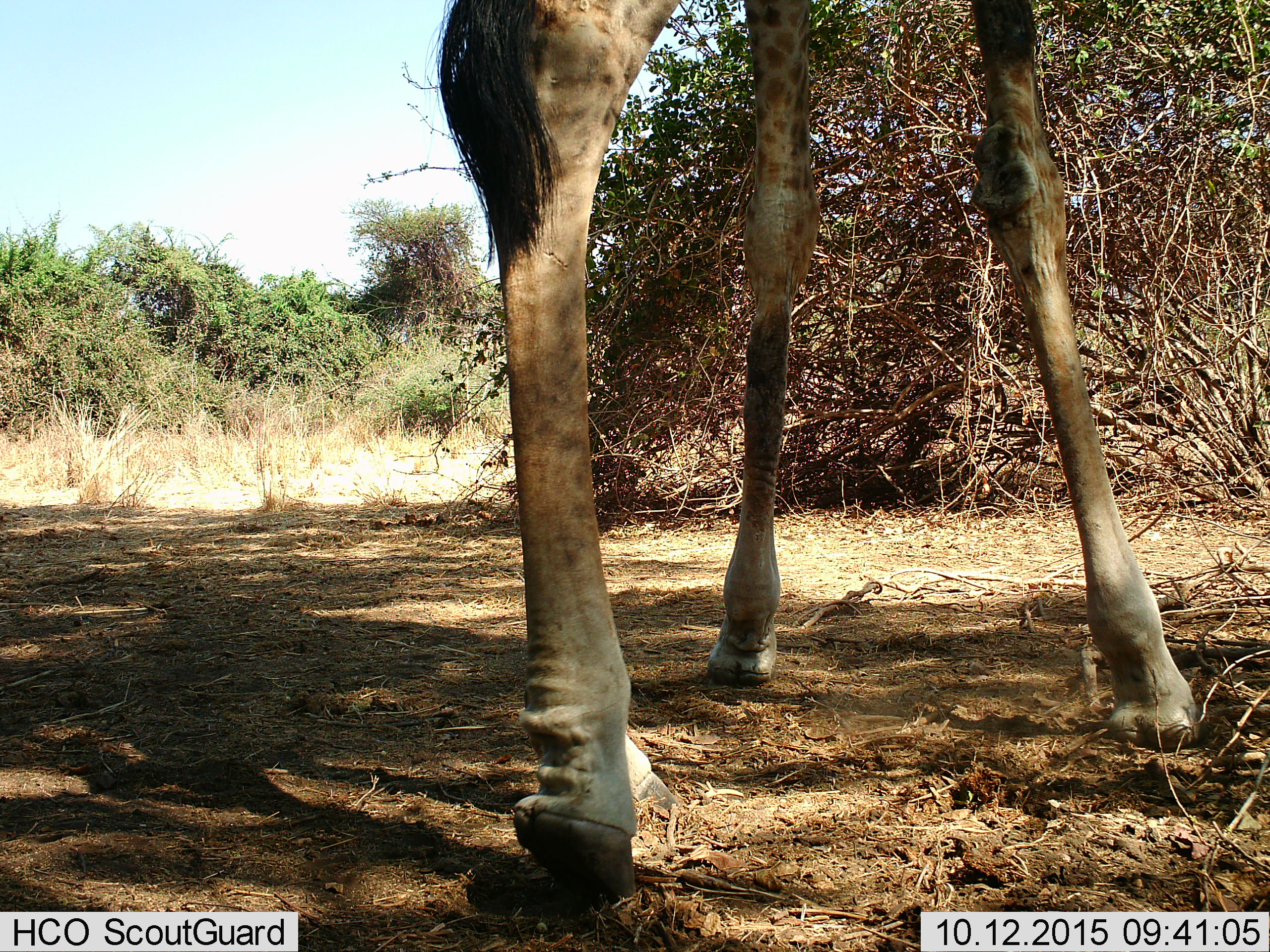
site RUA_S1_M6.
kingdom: Animalia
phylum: Chordata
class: Mammalia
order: Artiodactyla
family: Giraffidae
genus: Giraffa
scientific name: Giraffa camelopardalis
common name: giraffe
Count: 1.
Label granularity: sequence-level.